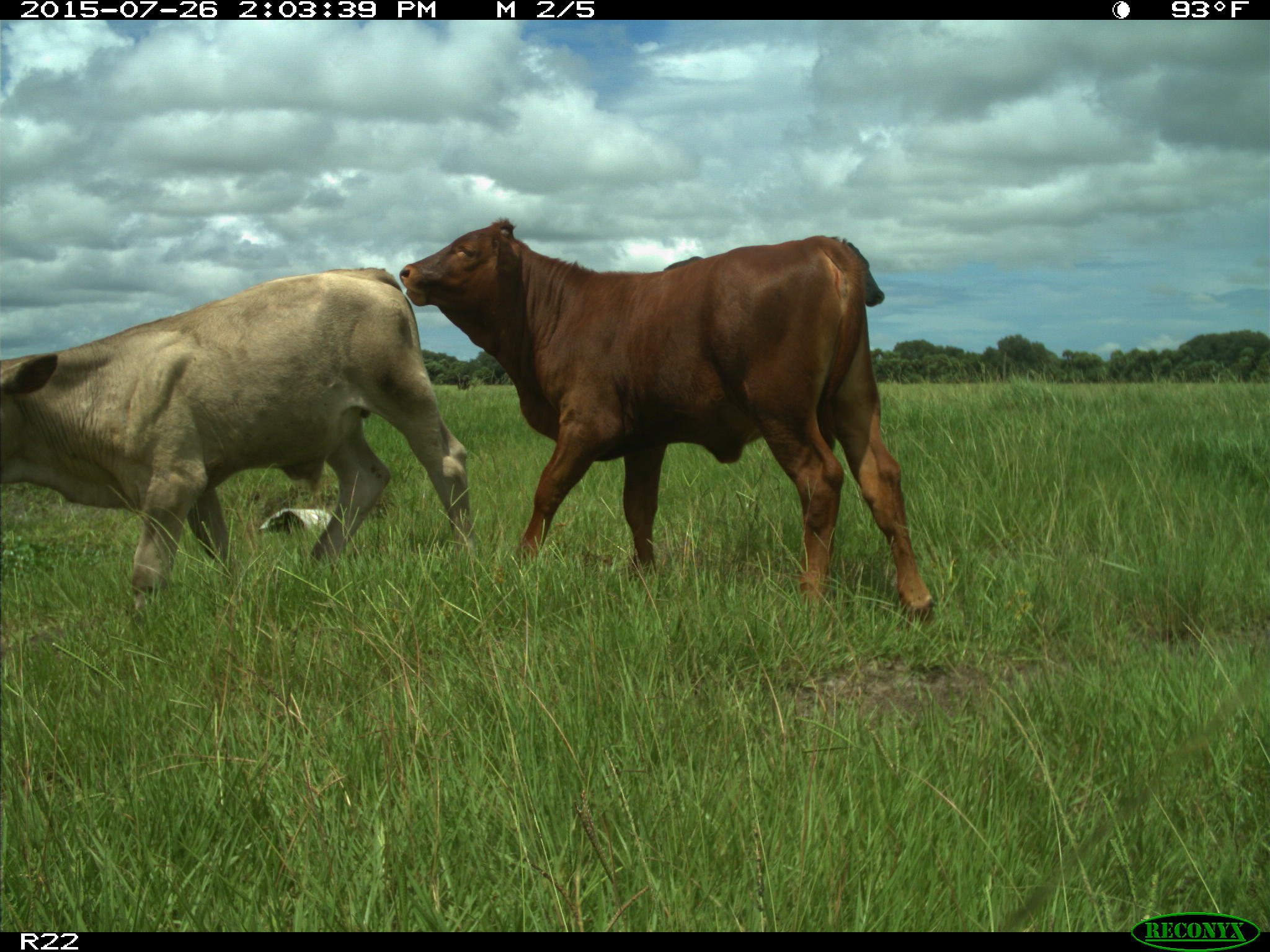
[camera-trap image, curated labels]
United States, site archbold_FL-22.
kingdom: Animalia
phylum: Chordata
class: Mammalia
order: Artiodactyla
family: Bovidae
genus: Bos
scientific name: Bos taurus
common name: domestic cow